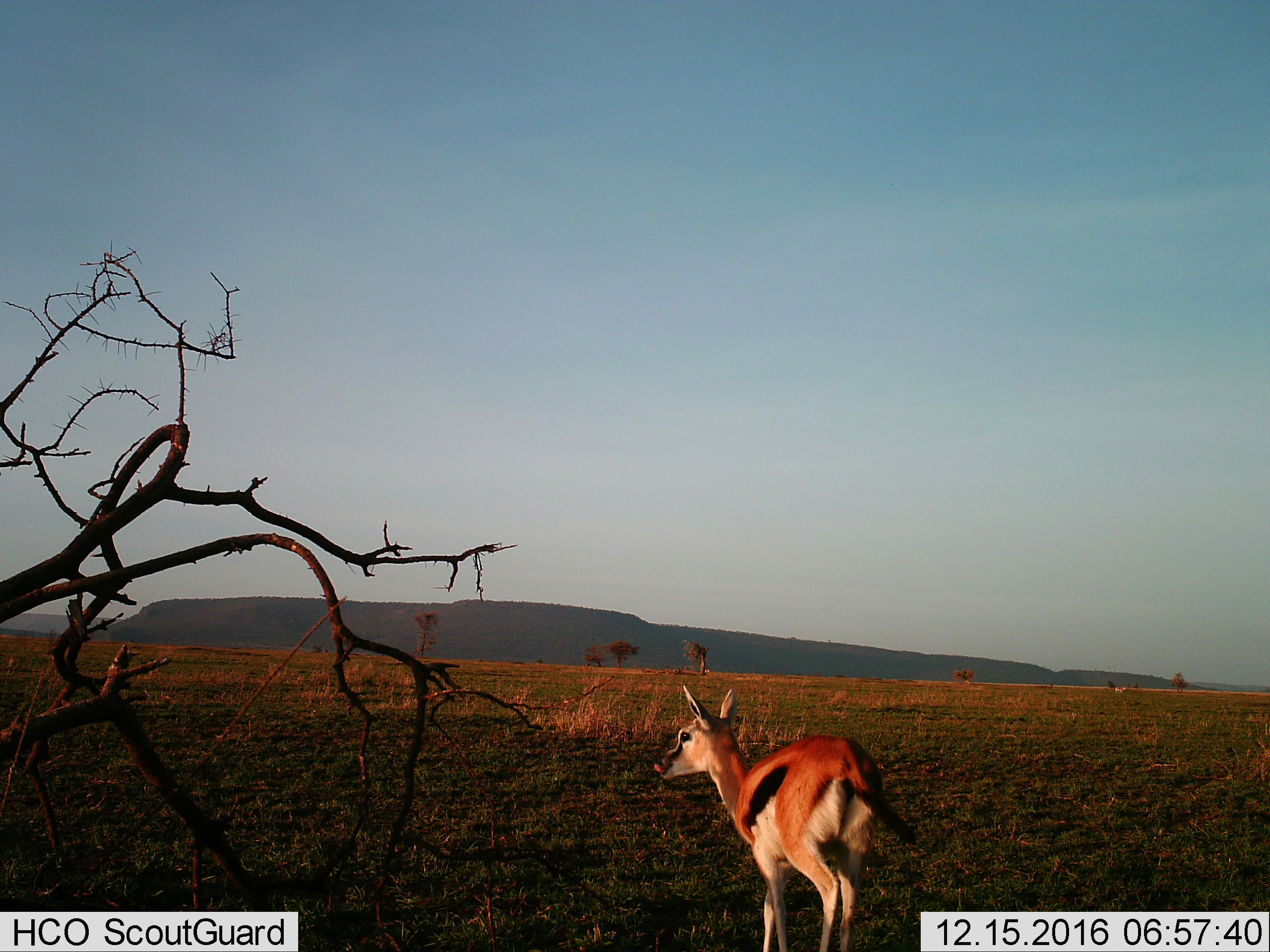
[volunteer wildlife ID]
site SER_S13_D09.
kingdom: Animalia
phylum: Chordata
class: Mammalia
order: Artiodactyla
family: Bovidae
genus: Eudorcas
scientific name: Eudorcas thomsonii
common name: thomson's gazelle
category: gazellethomsons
Gazellethomsons (thomson's gazelle) (Eudorcas thomsonii), count 1. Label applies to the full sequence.